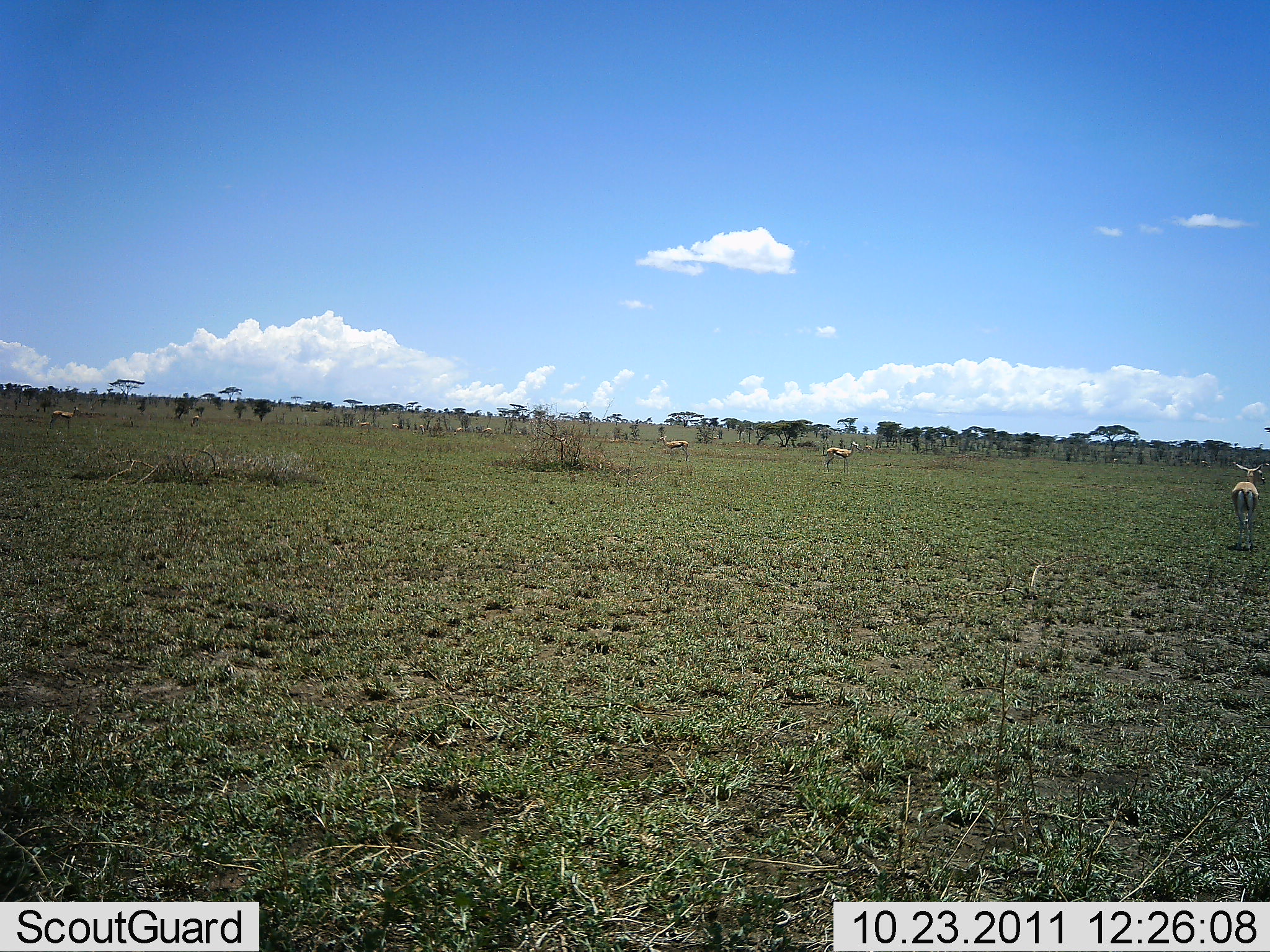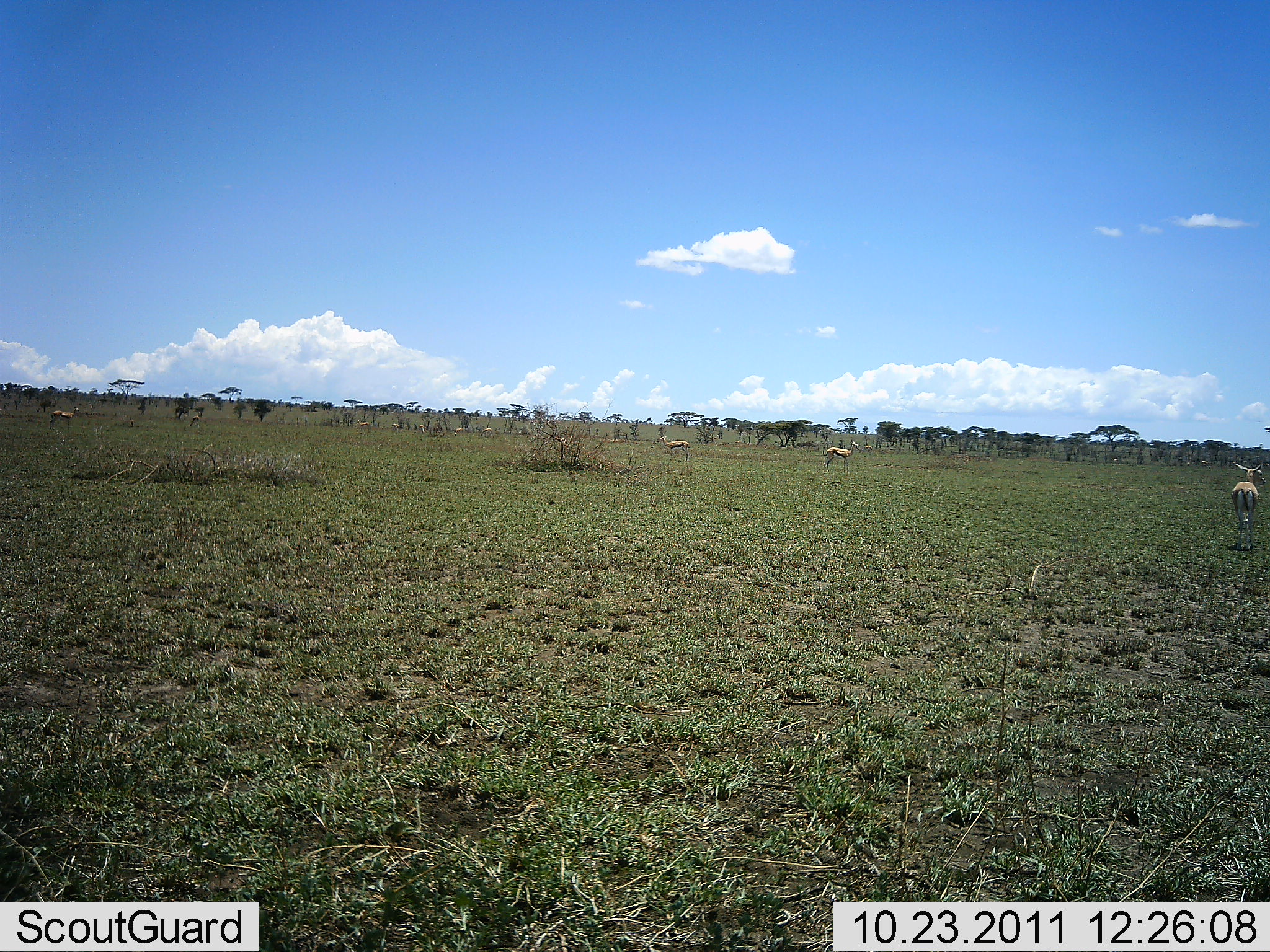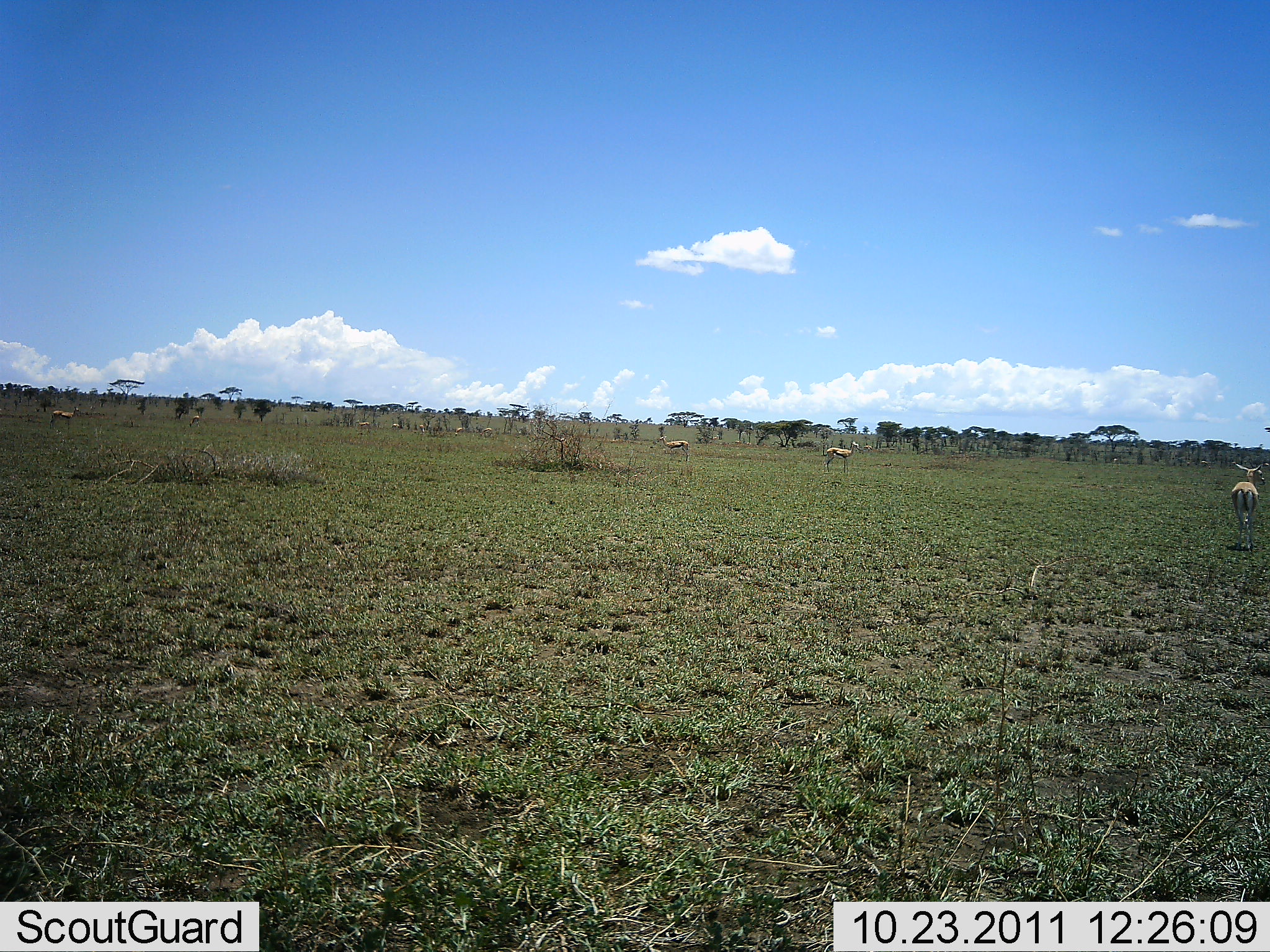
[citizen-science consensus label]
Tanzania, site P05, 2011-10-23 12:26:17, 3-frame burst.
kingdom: Animalia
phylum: Chordata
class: Mammalia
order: Artiodactyla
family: Bovidae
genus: Eudorcas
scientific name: Eudorcas thomsonii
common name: thomson's gazelle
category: gazellethomsons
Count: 4.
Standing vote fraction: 90%.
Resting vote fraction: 0%.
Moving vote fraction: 10%.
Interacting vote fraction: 0%.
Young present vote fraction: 0%.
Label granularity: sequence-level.